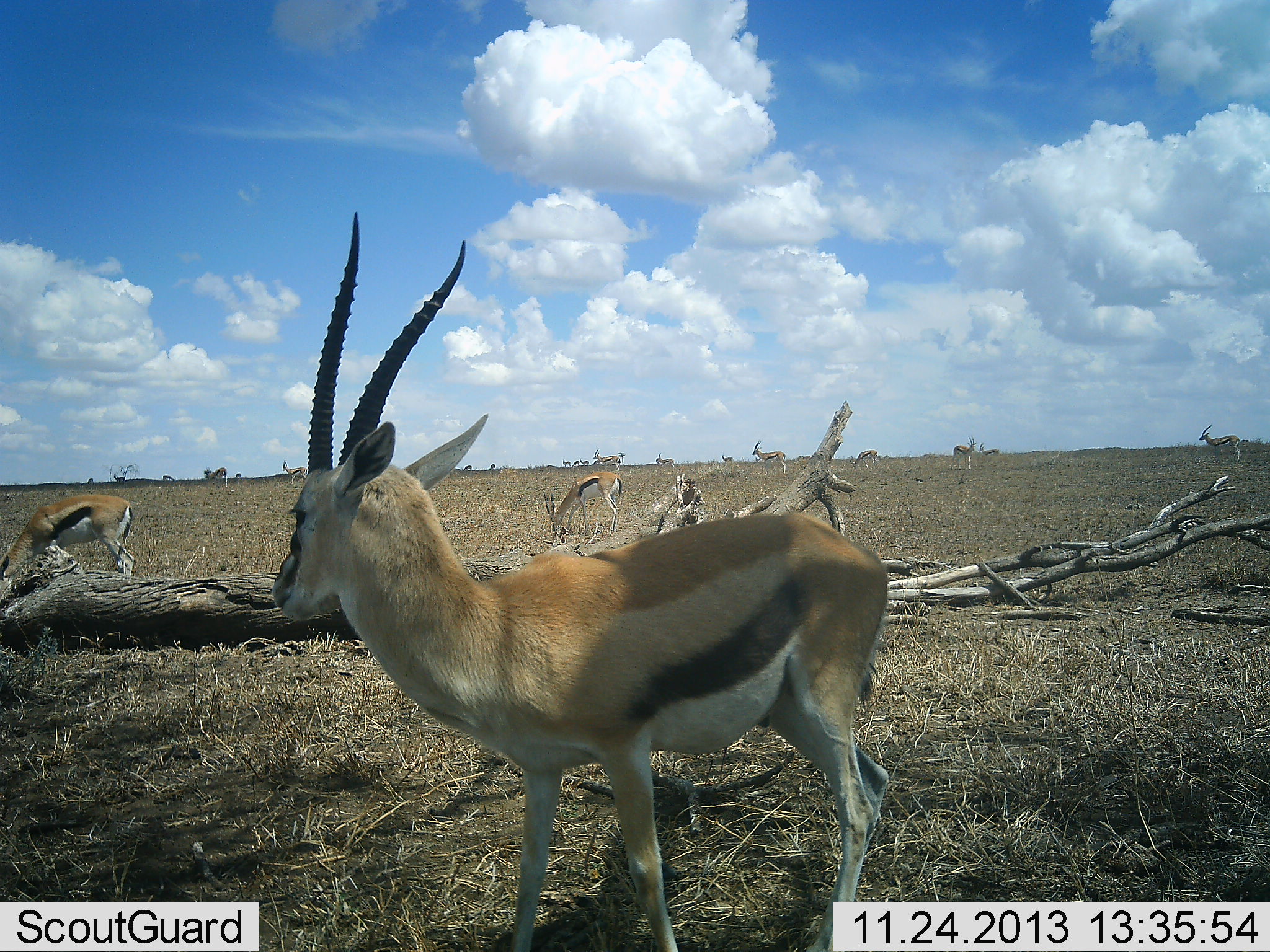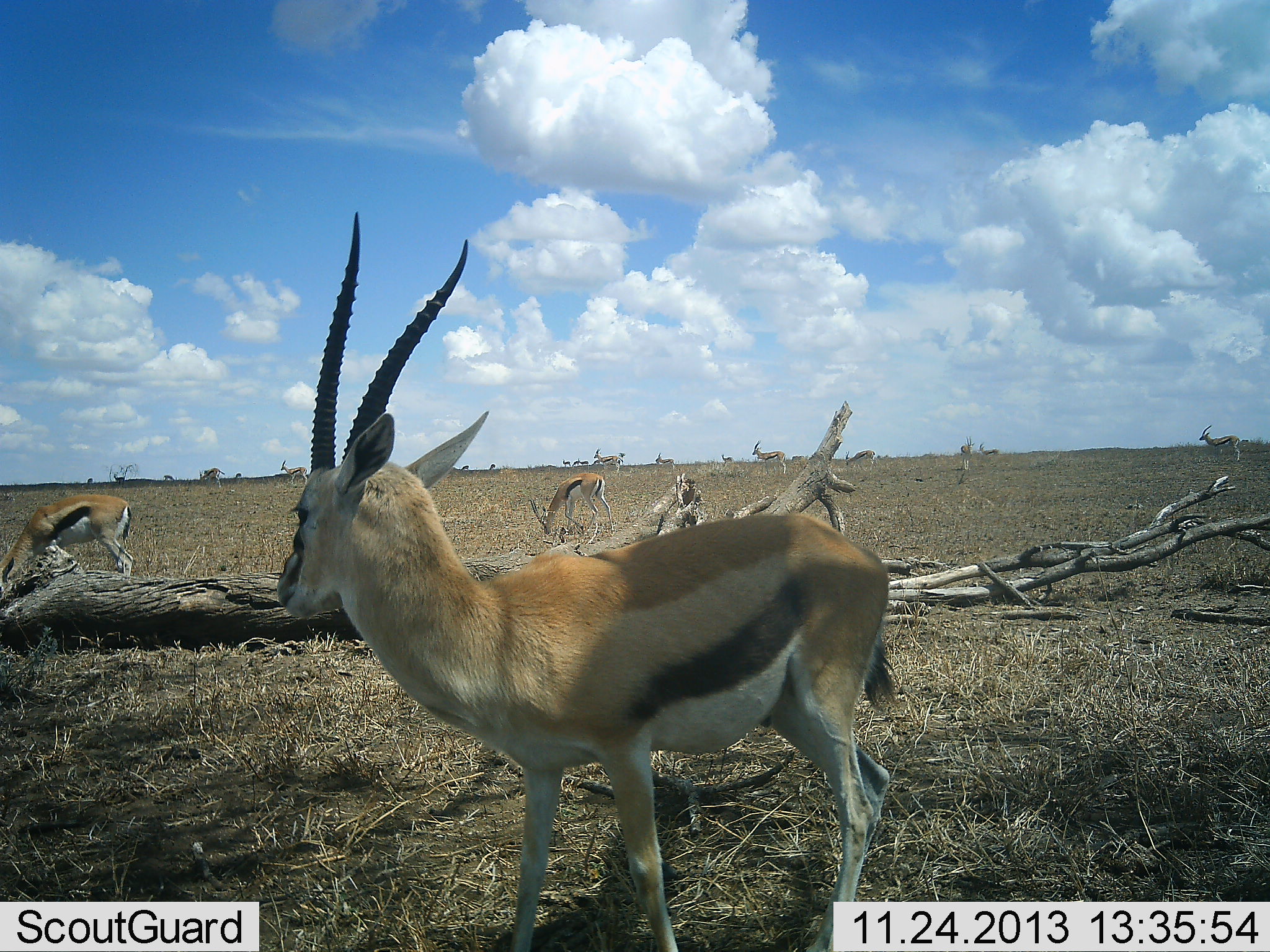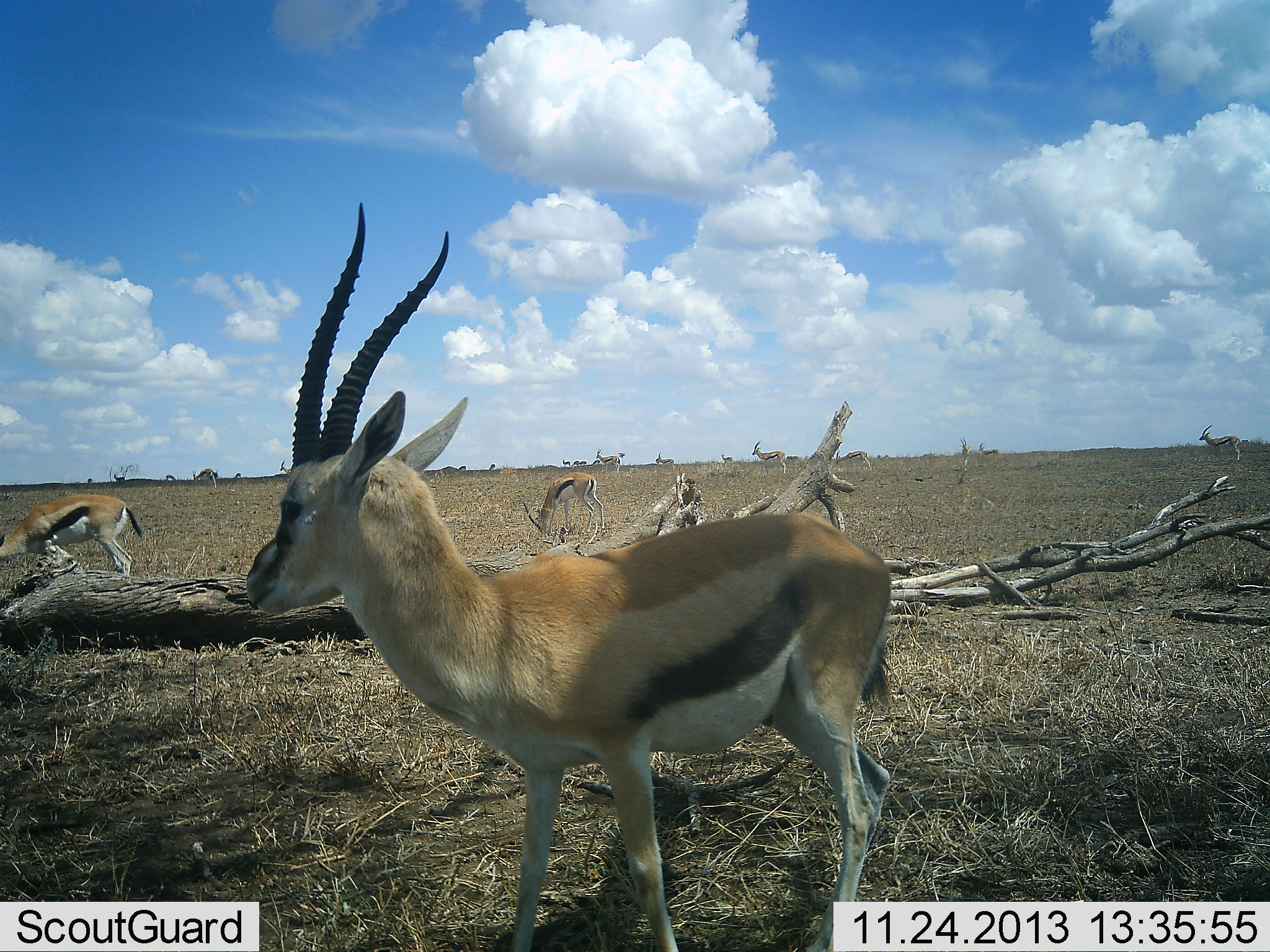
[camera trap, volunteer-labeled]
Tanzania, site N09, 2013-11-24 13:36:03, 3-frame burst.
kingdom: Animalia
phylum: Chordata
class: Mammalia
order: Artiodactyla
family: Bovidae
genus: Eudorcas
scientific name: Eudorcas thomsonii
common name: thomson's gazelle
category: gazellethomsons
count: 11-50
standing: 100%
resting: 0%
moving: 50%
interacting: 0%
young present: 0%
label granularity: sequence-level